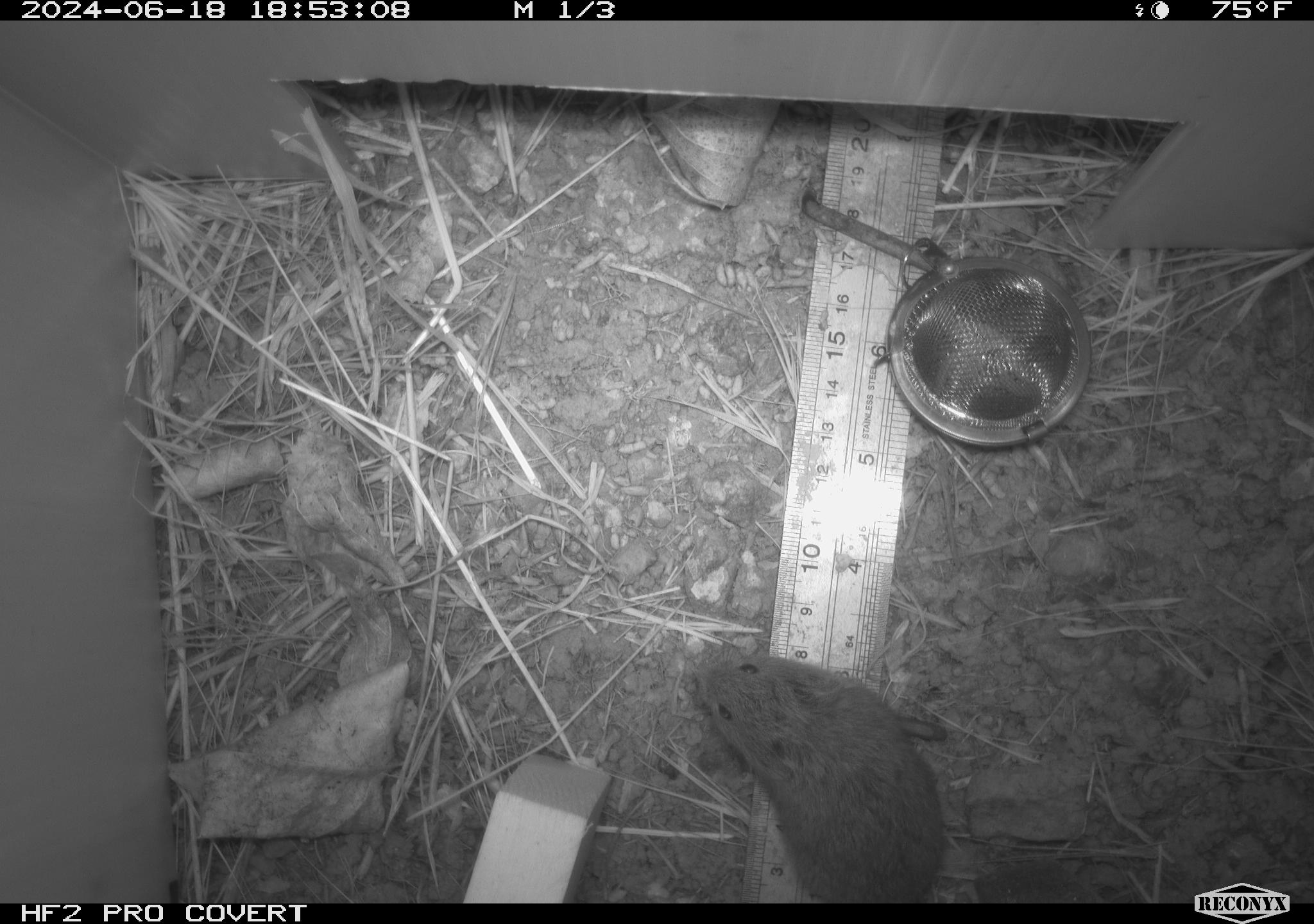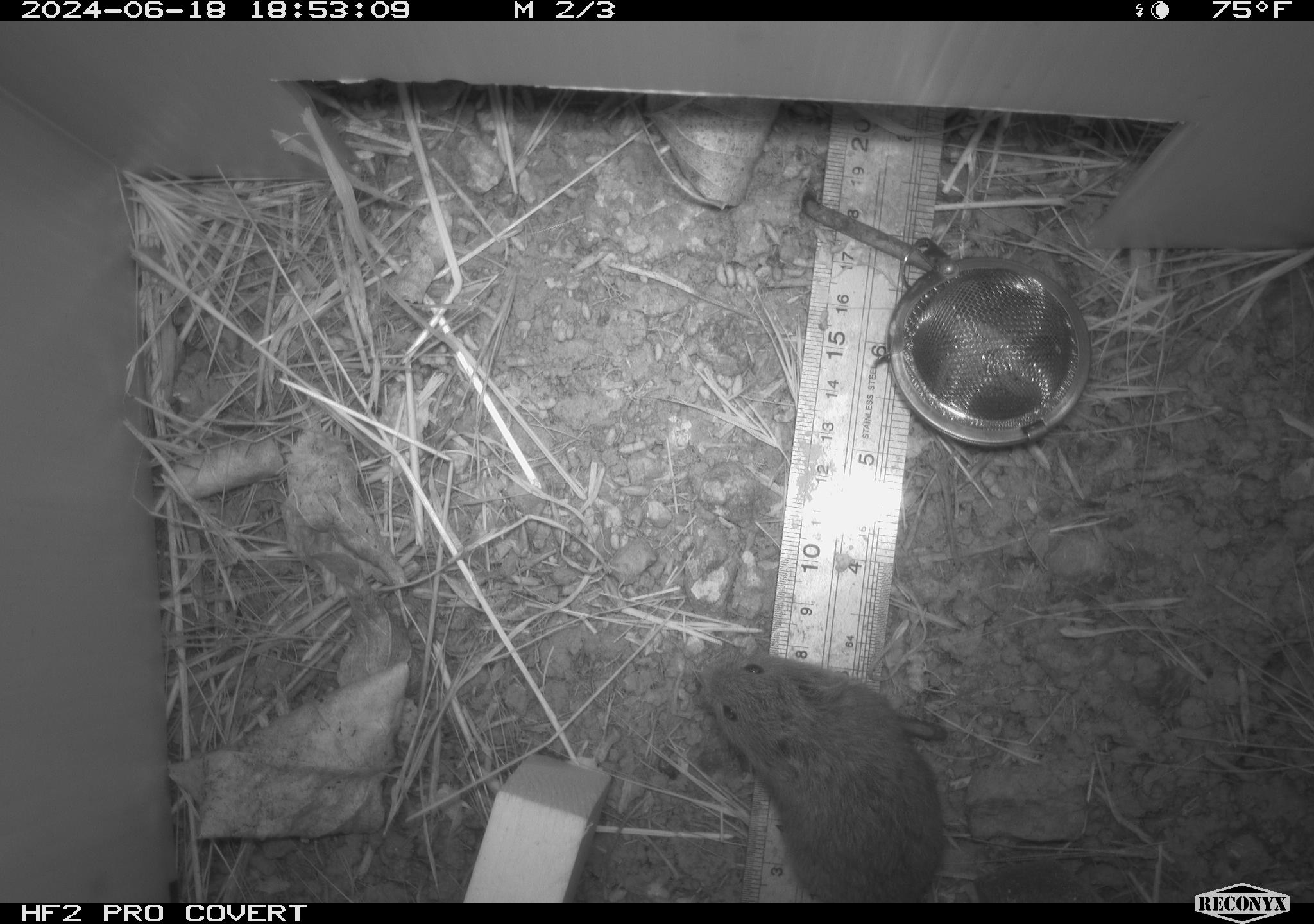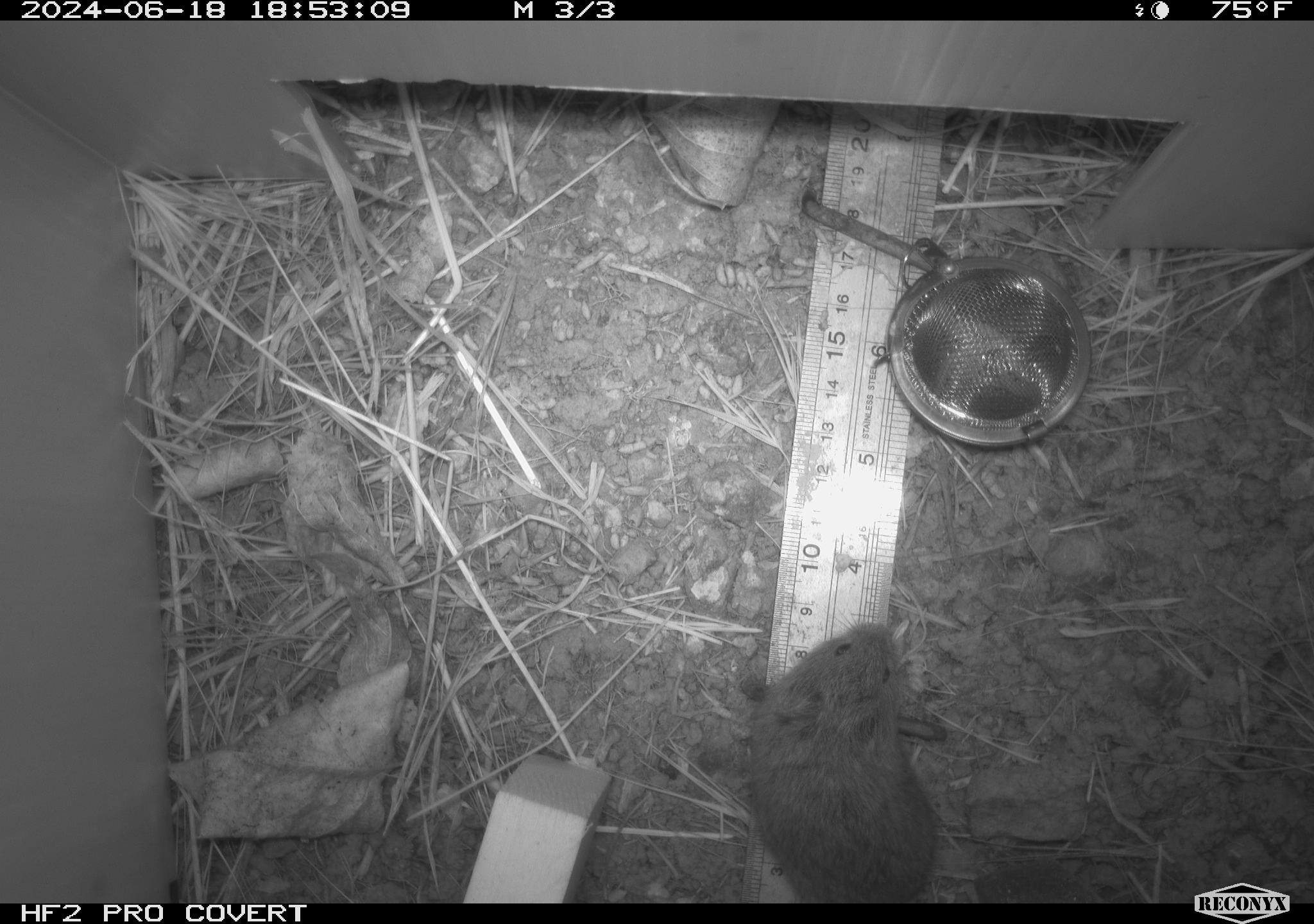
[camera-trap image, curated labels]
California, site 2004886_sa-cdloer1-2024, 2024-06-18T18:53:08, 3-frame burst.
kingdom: Animalia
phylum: Chordata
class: Mammalia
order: Rodentia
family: Cricetidae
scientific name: Arvicolinae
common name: voles, lemmings, and muskrats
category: arvicolinae subfamily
Arvicolinae subfamily (voles, lemmings, and muskrats) (Arvicolinae).